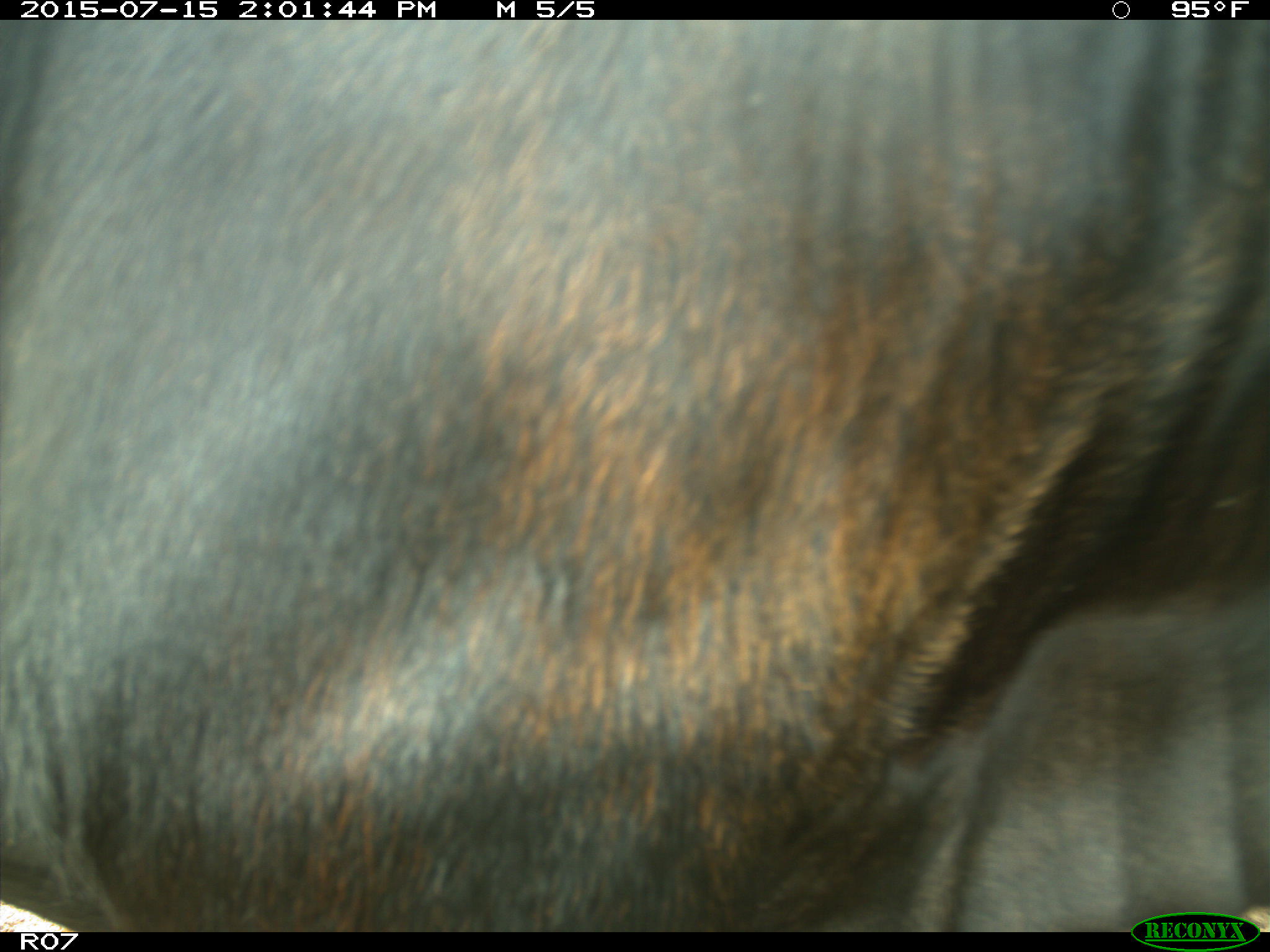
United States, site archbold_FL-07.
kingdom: Animalia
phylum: Chordata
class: Mammalia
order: Artiodactyla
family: Bovidae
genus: Bos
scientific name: Bos taurus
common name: domestic cow